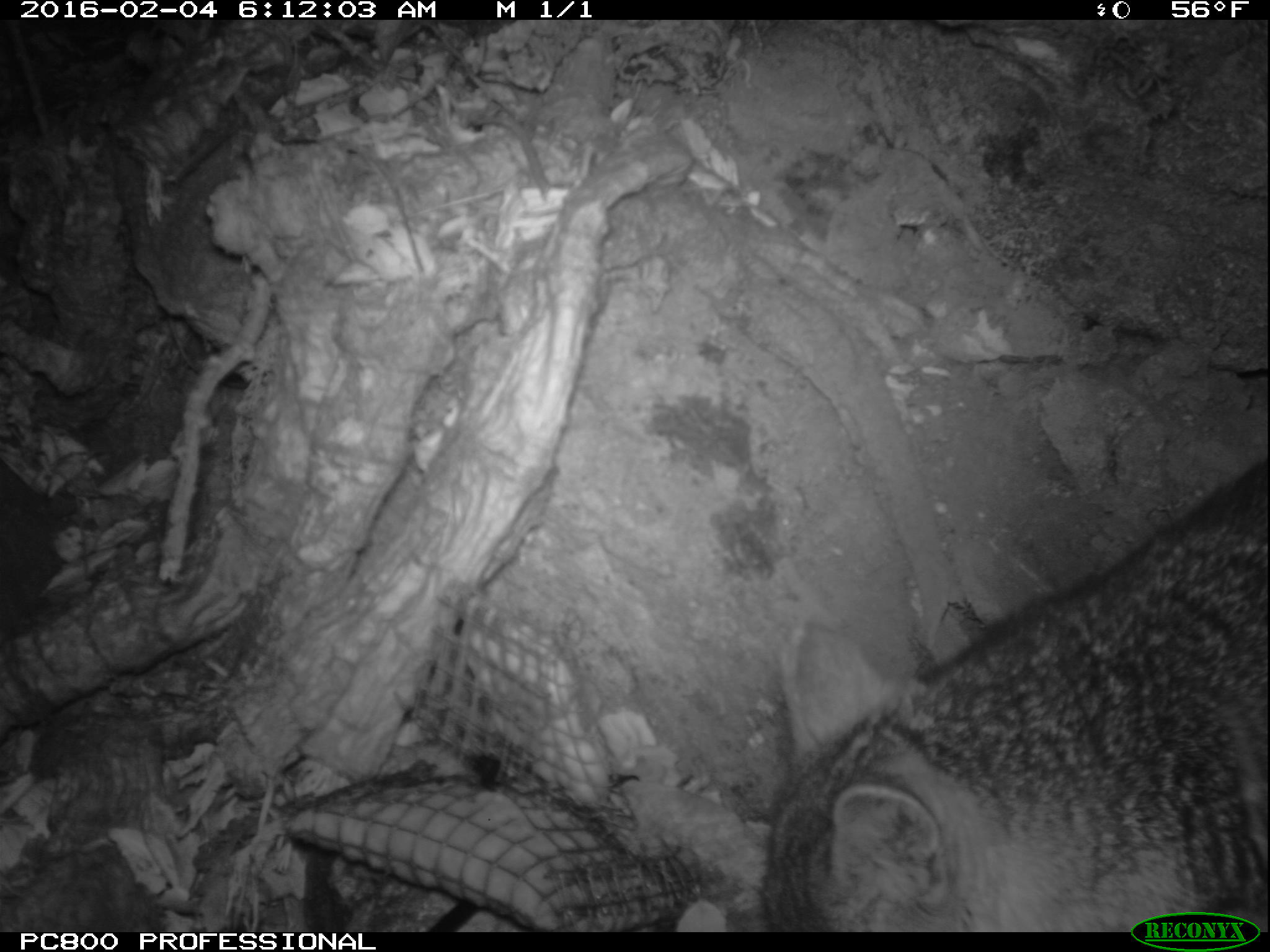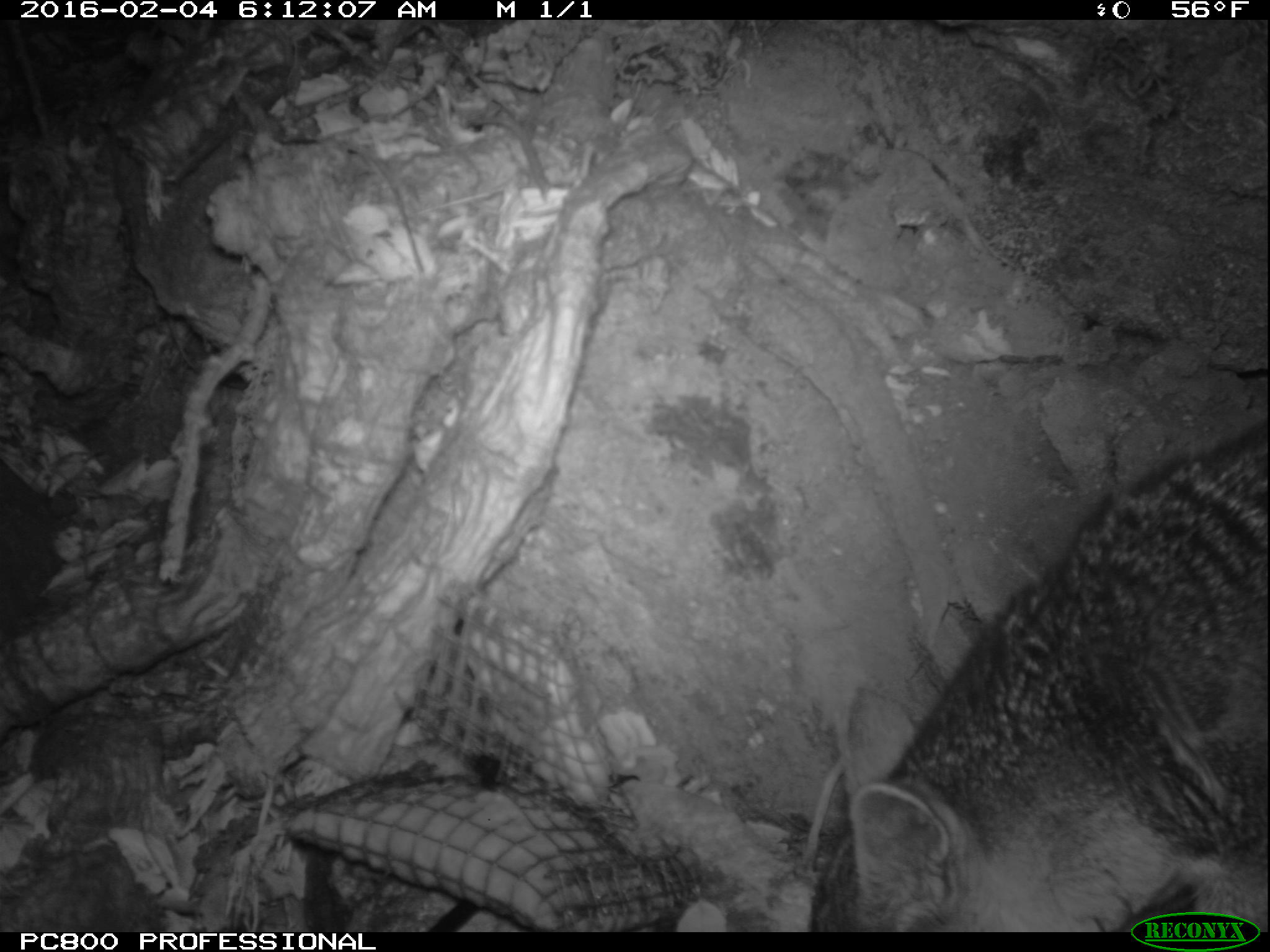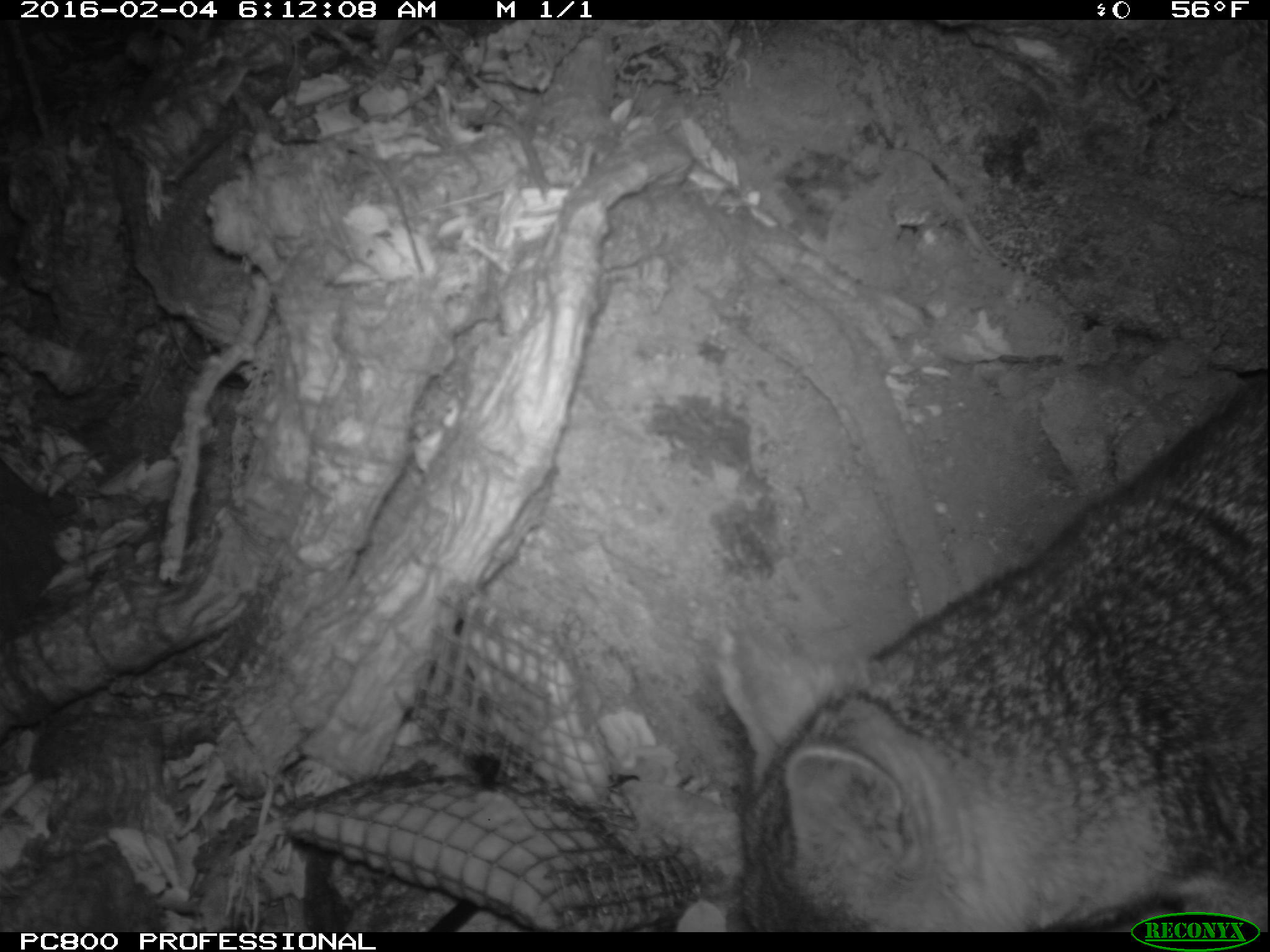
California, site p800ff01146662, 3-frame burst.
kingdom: Animalia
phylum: Chordata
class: Mammalia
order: Carnivora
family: Canidae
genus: Urocyon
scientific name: Urocyon littoralis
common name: island fox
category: fox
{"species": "fox (island fox) (Urocyon littoralis)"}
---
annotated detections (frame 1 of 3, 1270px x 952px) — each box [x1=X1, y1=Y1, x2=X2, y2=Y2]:
fox: [x1=757, y1=454, x2=1269, y2=931]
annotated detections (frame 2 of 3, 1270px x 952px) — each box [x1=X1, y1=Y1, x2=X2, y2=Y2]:
fox: [x1=808, y1=421, x2=1268, y2=932]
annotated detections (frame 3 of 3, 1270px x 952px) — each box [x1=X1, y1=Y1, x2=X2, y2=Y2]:
fox: [x1=712, y1=381, x2=1269, y2=932]